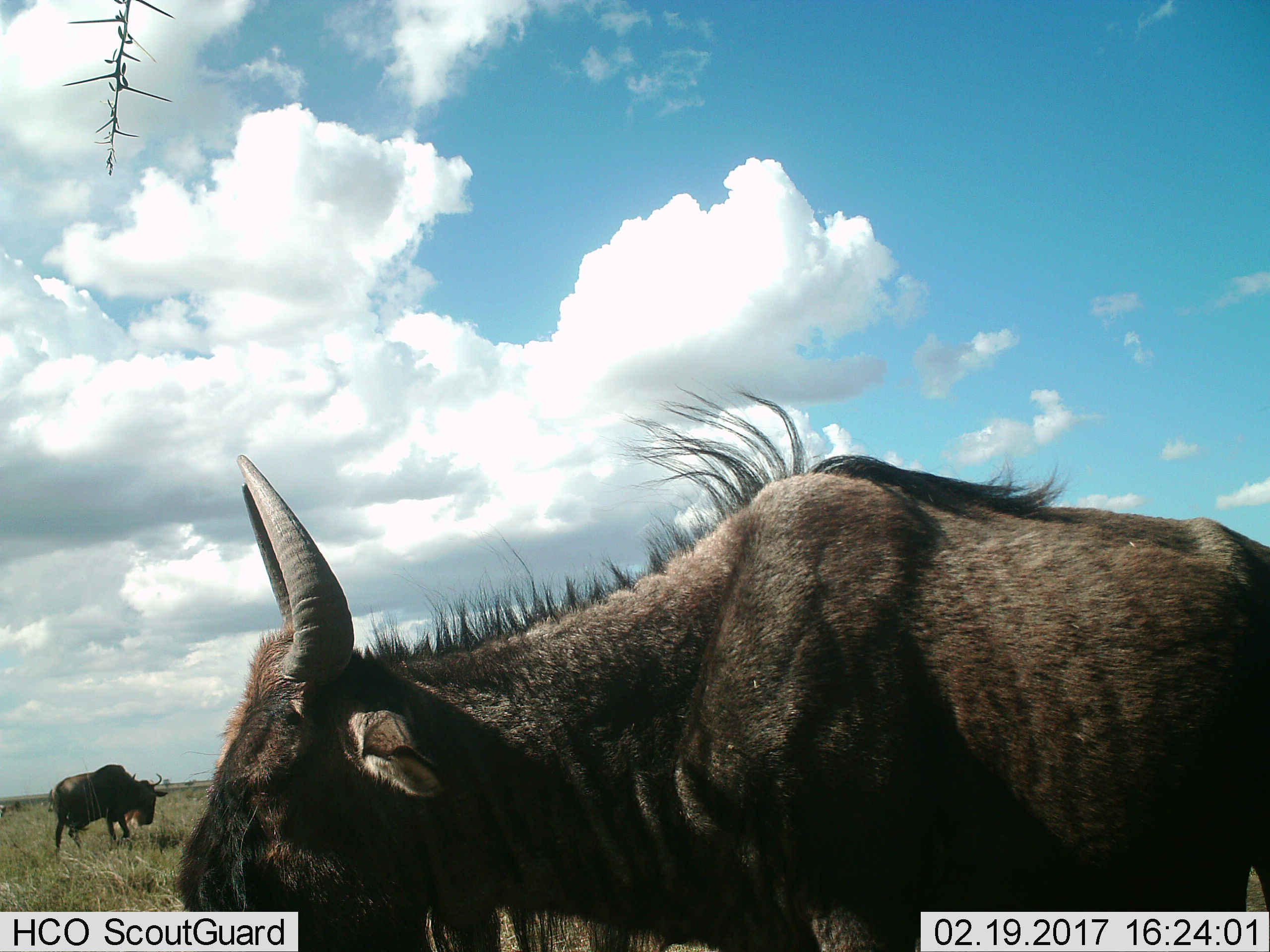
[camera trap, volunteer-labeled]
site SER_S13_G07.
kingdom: Animalia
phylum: Chordata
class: Mammalia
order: Artiodactyla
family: Bovidae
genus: Connochaetes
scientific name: Connochaetes taurinus taurinus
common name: blue wildebeest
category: wildebeestblue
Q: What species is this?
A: Wildebeestblue (blue wildebeest) (Connochaetes taurinus taurinus).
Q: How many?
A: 2.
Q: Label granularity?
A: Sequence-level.